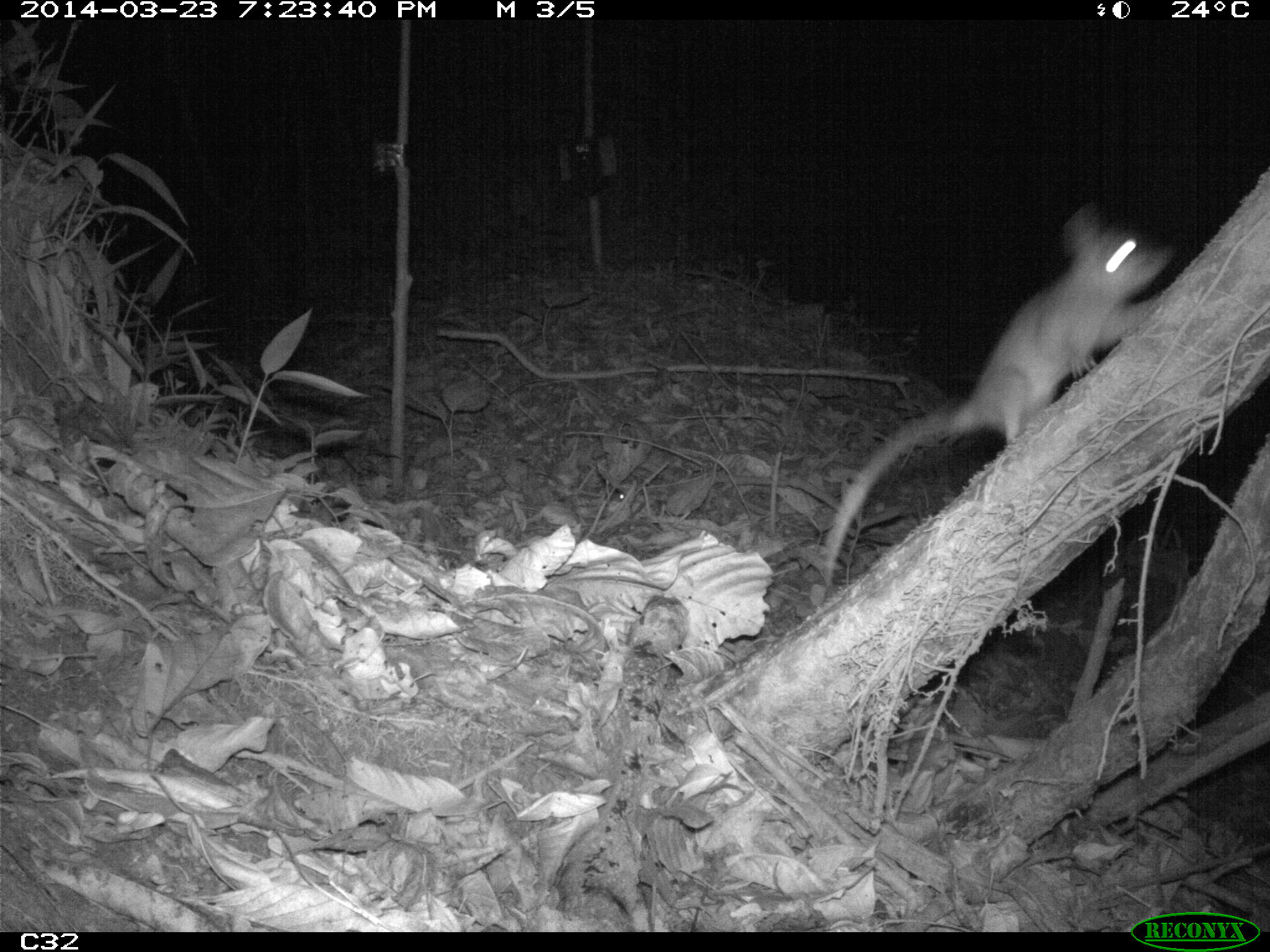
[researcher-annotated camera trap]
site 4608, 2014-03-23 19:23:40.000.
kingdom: Animalia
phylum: Chordata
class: Mammalia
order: Didelphimorphia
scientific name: Didelphimorphia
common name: opossum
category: unknown opossum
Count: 1.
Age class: adult.